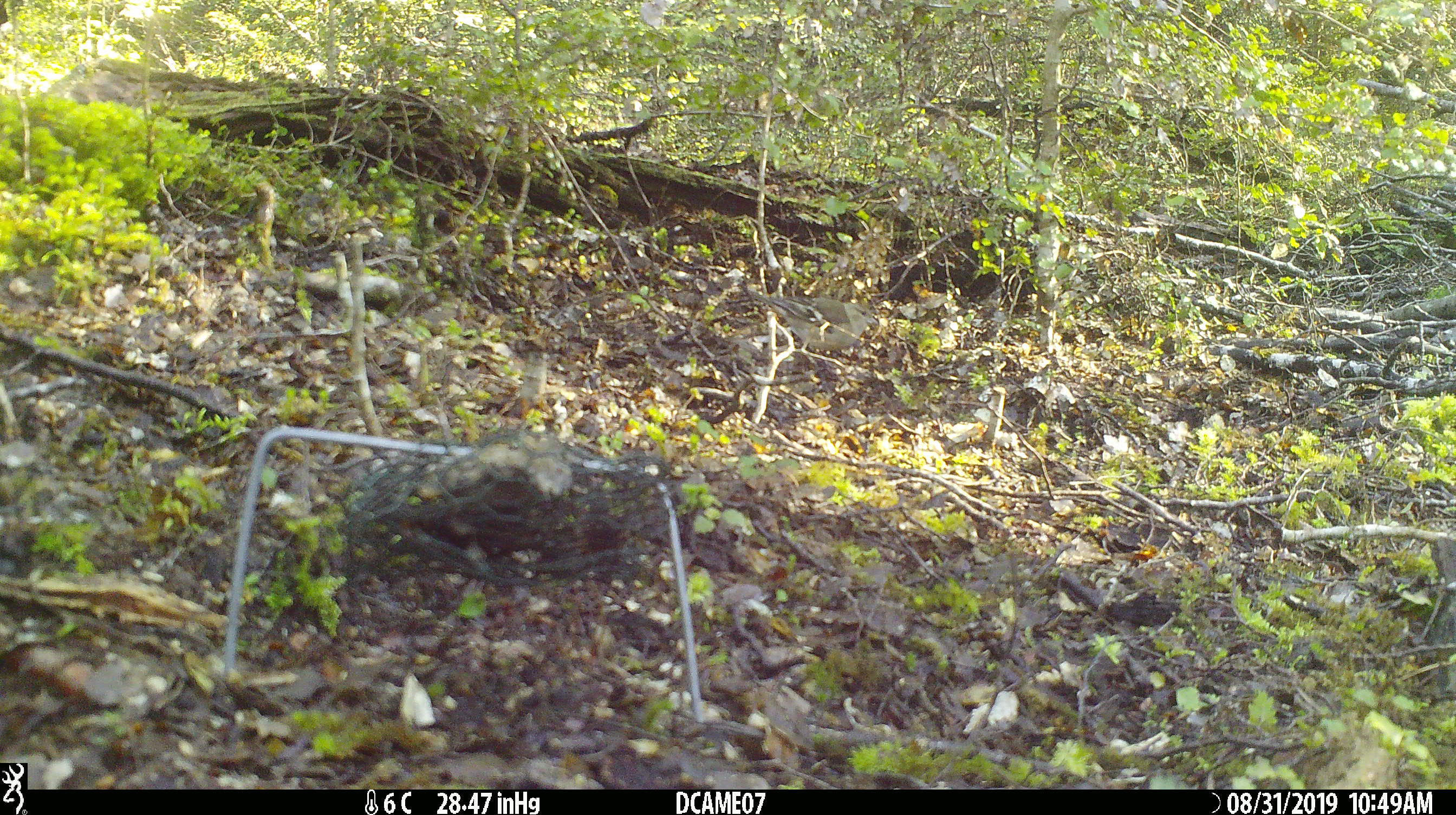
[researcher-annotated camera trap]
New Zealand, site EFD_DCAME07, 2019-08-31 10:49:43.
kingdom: Animalia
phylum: Chordata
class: Aves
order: Passeriformes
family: Fringillidae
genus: Fringilla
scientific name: Fringilla coelebs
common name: common chaffinch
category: chaffinch